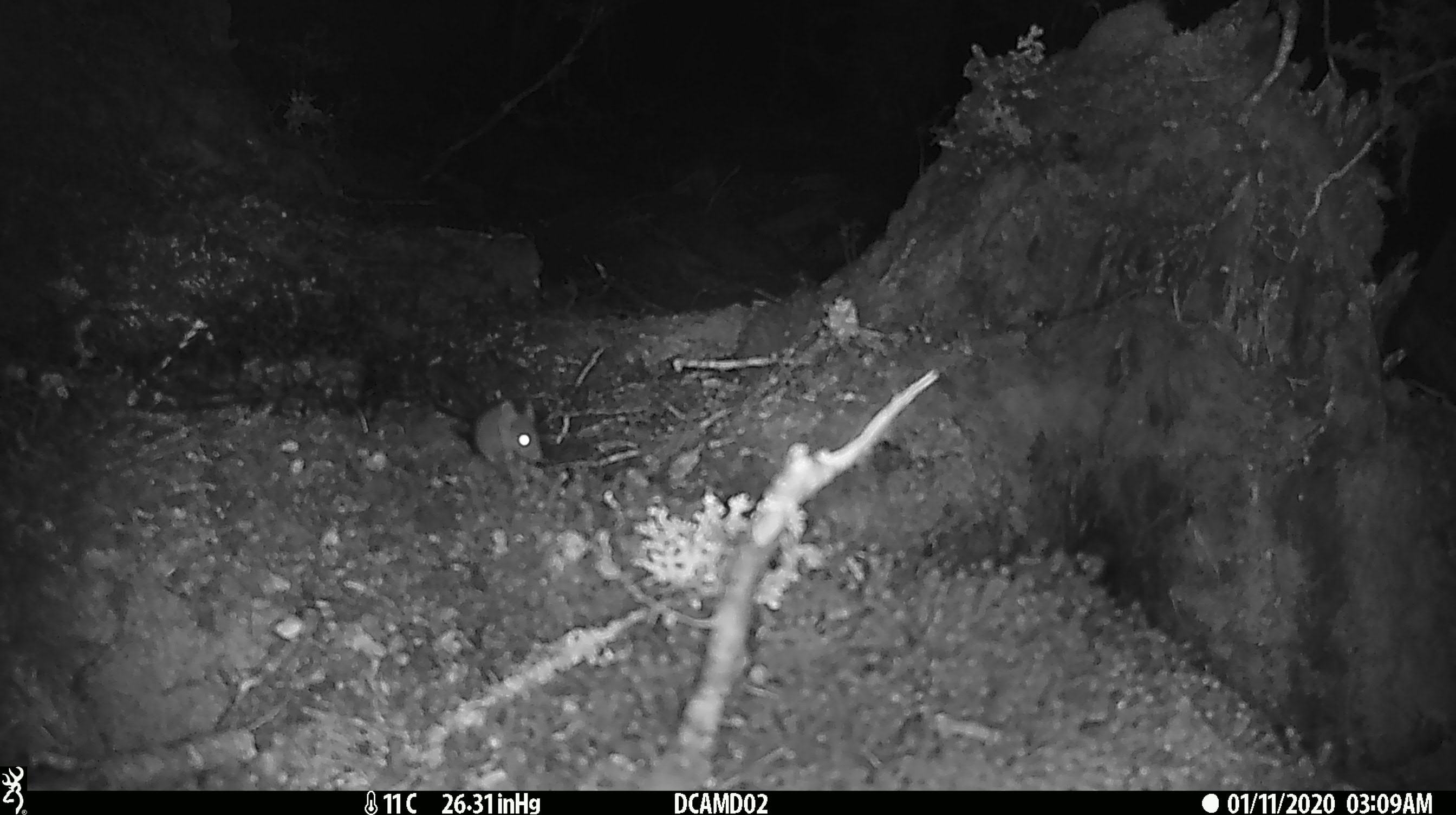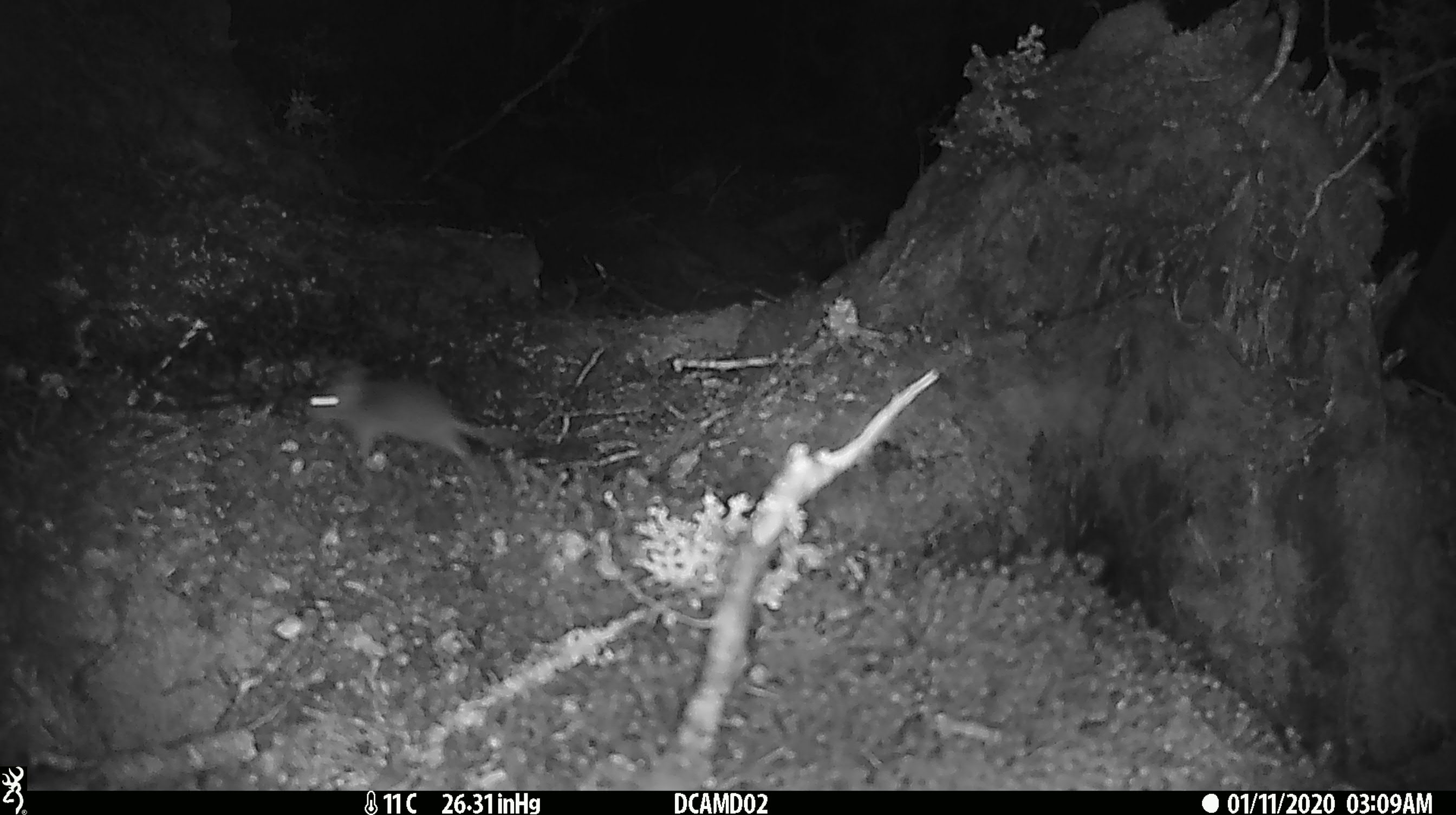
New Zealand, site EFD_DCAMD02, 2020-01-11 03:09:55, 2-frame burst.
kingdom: Animalia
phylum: Chordata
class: Mammalia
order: Rodentia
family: Muridae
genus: Mus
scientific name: Mus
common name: mouse